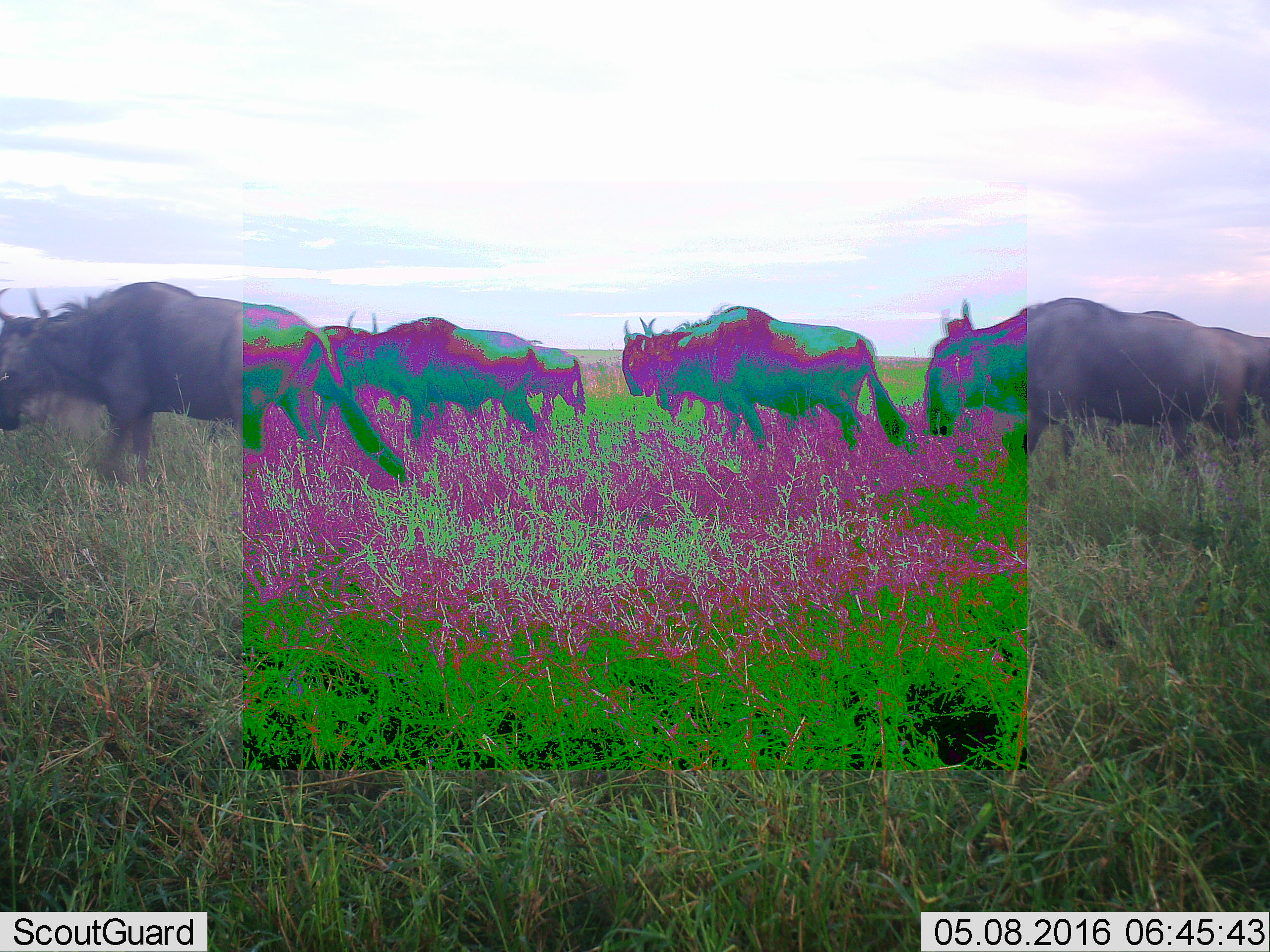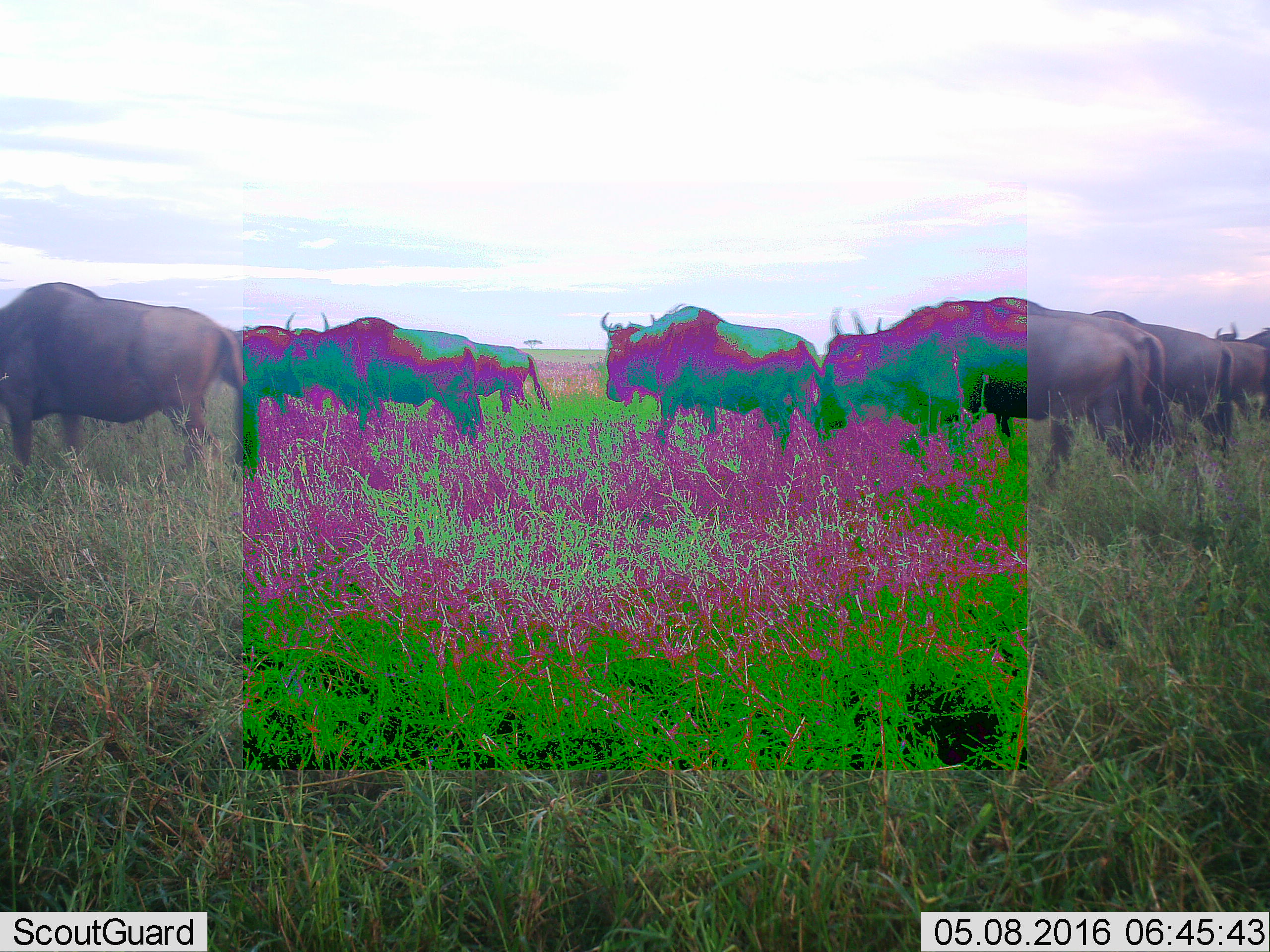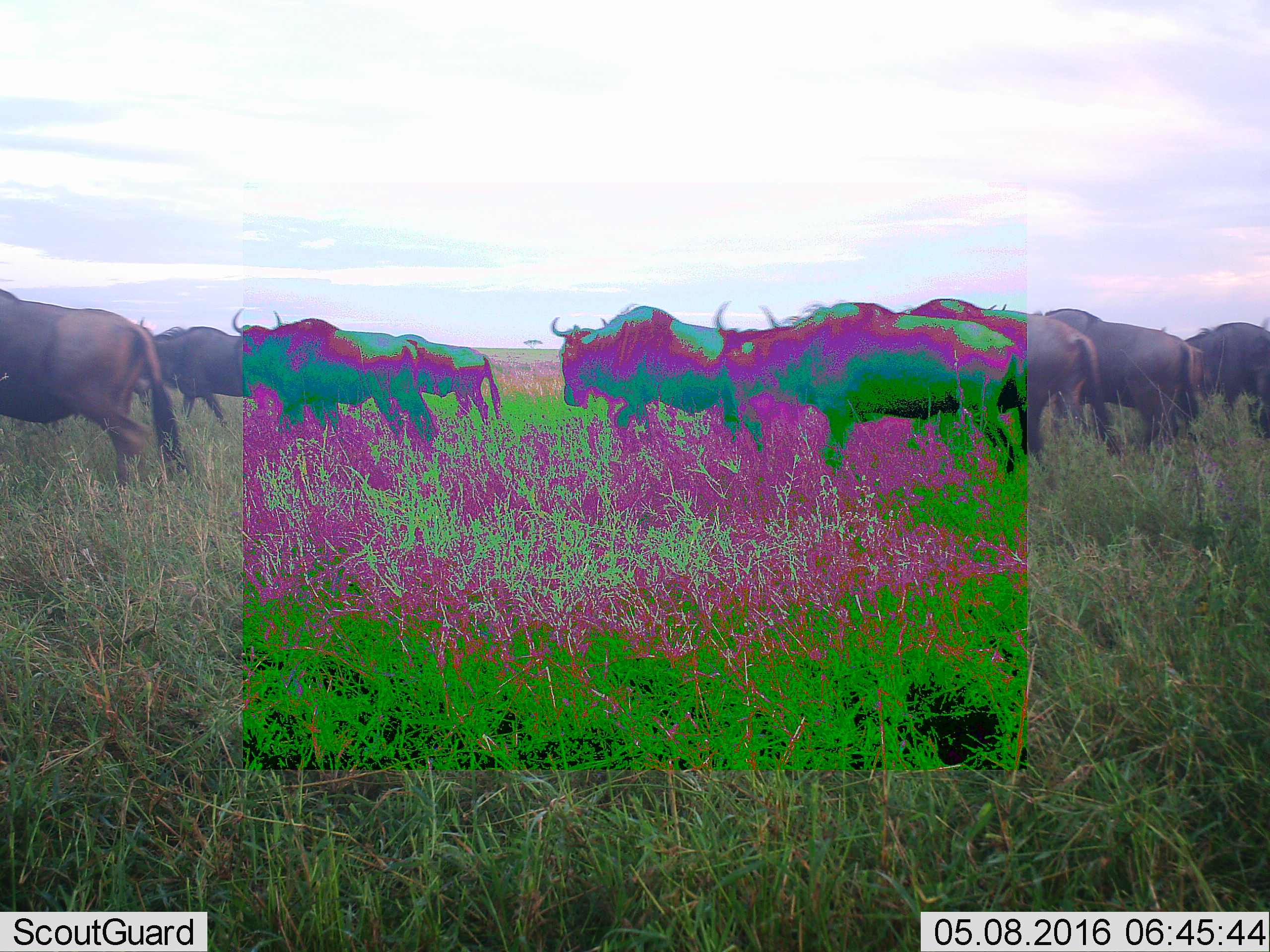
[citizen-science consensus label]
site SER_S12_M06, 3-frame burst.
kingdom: Animalia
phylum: Chordata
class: Mammalia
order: Artiodactyla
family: Bovidae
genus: Connochaetes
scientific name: Connochaetes taurinus taurinus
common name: blue wildebeest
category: wildebeestblue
Wildebeestblue (blue wildebeest) (Connochaetes taurinus taurinus), count 7. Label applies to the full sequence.